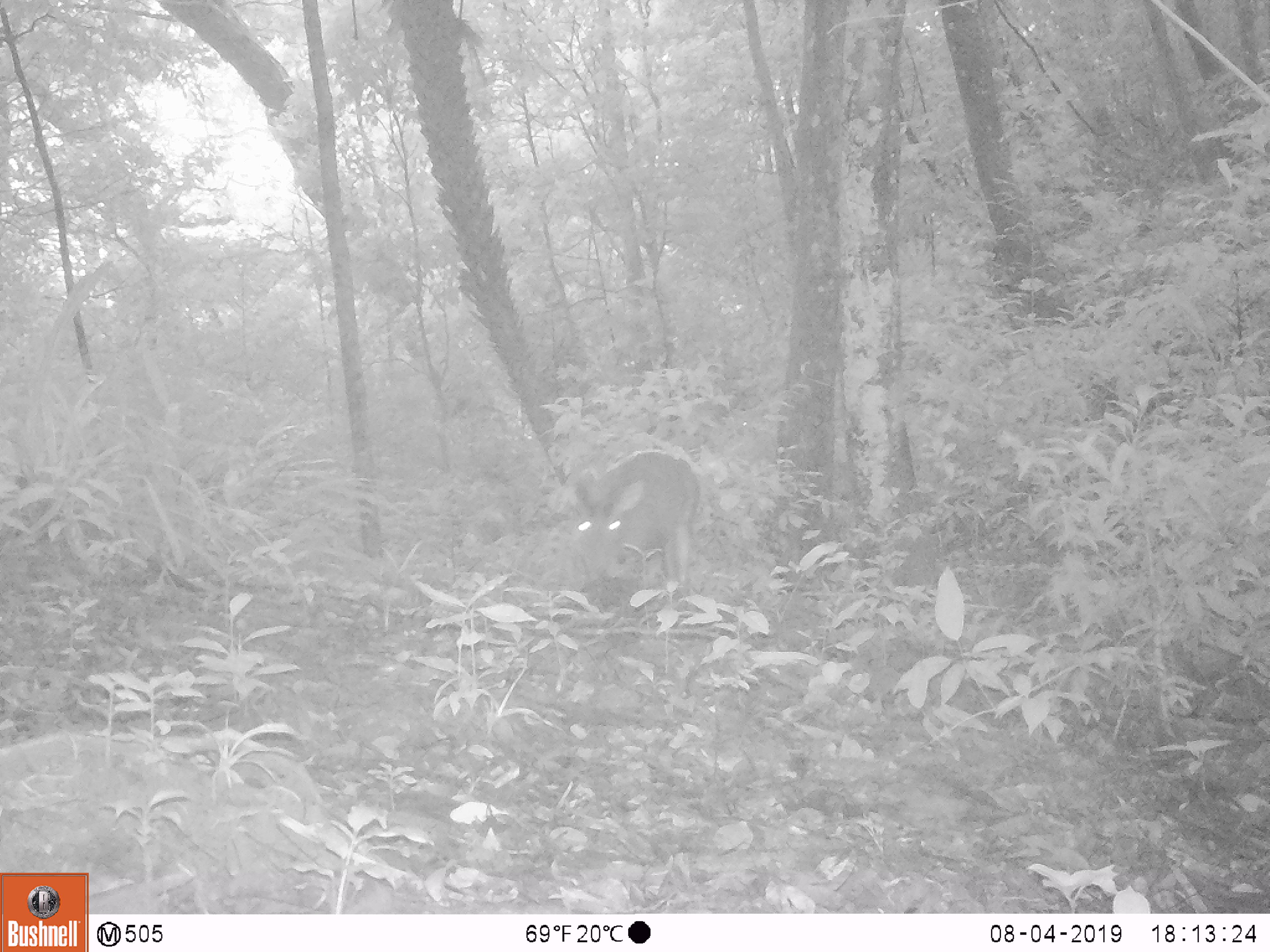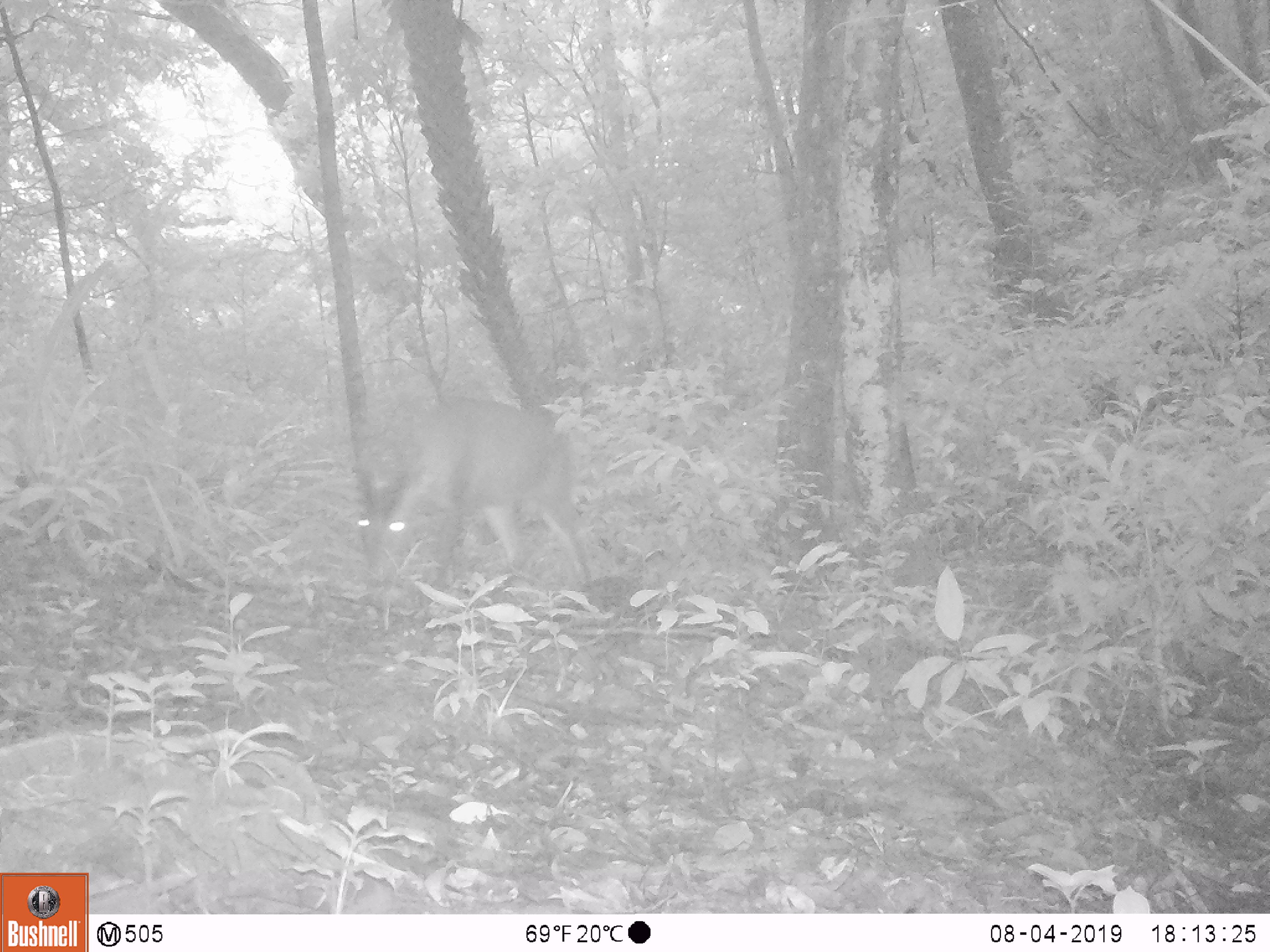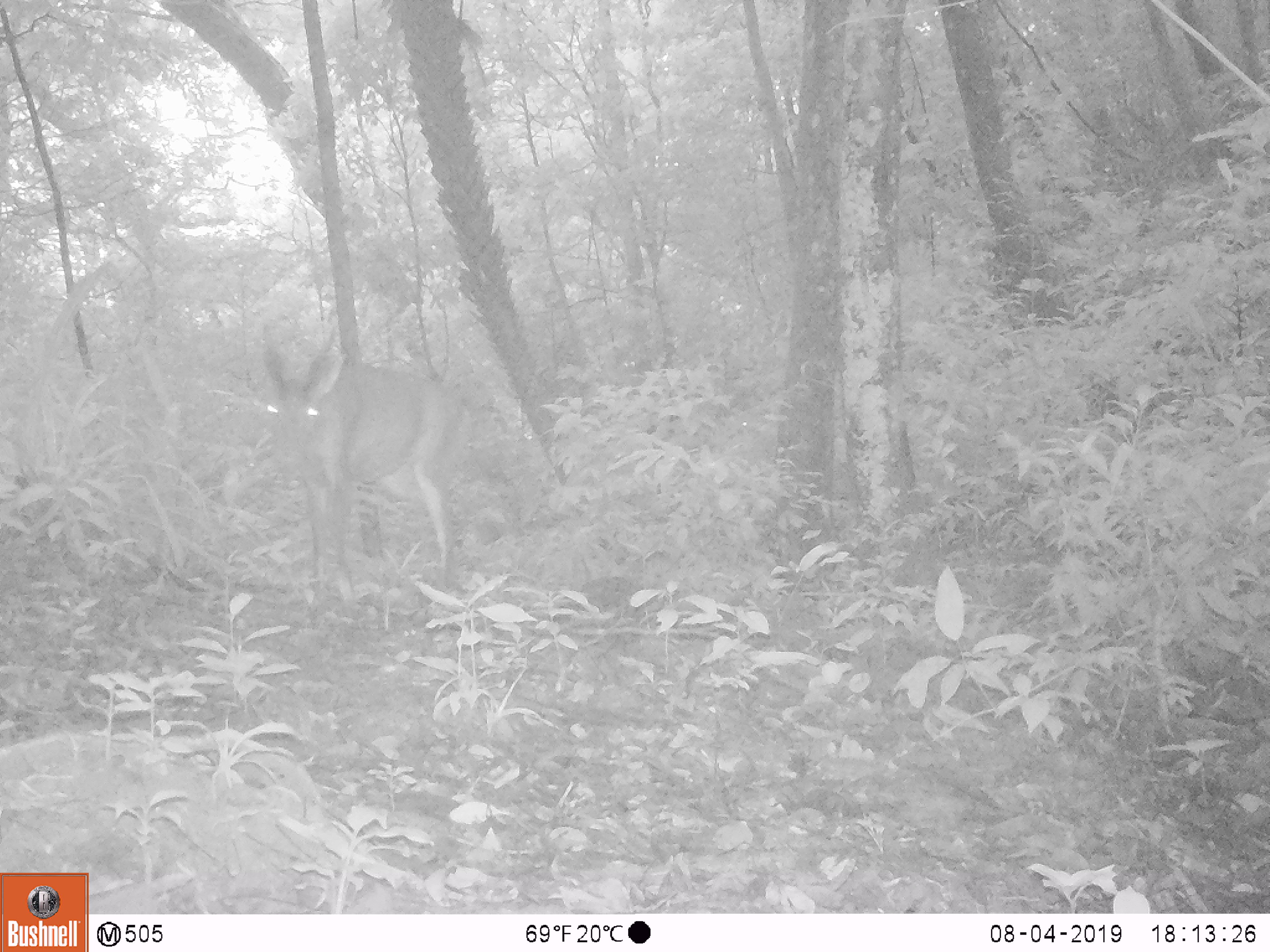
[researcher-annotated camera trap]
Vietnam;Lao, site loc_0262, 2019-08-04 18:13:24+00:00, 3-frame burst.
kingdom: Animalia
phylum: Chordata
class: Mammalia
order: Artiodactyla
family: Cervidae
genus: Muntiacus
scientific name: Muntiacus vuquangensis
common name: large-antlered muntjac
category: large antlered muntjac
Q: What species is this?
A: Large antlered muntjac (large-antlered muntjac) (Muntiacus vuquangensis).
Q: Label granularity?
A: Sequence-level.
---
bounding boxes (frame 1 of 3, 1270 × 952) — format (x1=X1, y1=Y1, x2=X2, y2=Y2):
large antlered muntjac: (x1=574, y1=451, x2=699, y2=587)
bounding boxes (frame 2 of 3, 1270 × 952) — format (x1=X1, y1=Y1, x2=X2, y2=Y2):
large antlered muntjac: (x1=356, y1=396, x2=591, y2=589)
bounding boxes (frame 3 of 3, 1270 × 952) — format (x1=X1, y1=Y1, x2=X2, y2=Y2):
large antlered muntjac: (x1=260, y1=347, x2=462, y2=603)